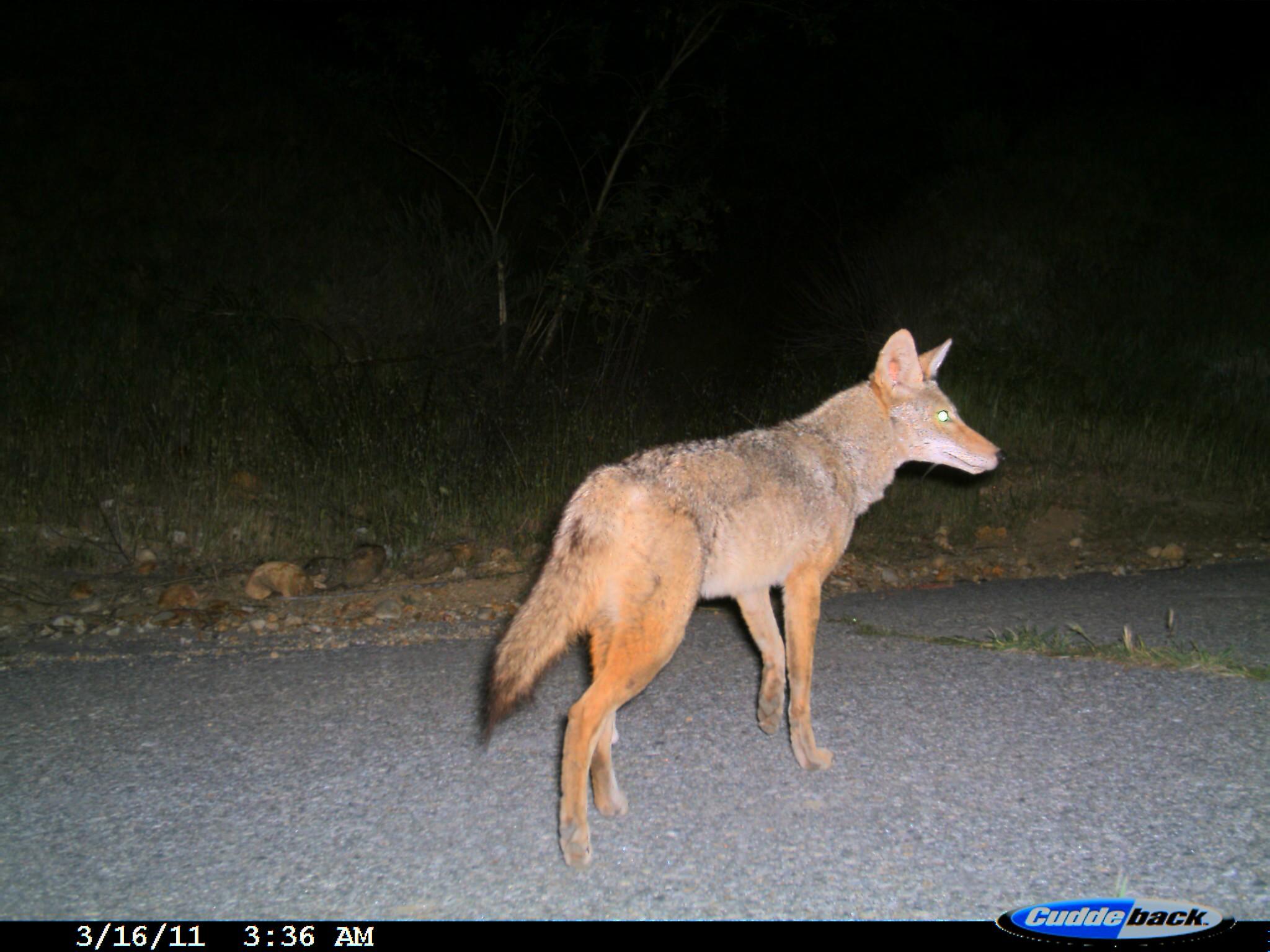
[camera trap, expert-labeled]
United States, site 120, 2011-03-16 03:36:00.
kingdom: Animalia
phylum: Chordata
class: Mammalia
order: Carnivora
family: Canidae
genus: Canis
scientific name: Canis latrans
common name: coyote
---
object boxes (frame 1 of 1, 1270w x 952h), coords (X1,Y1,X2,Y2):
coyote: (473,321,1011,868)